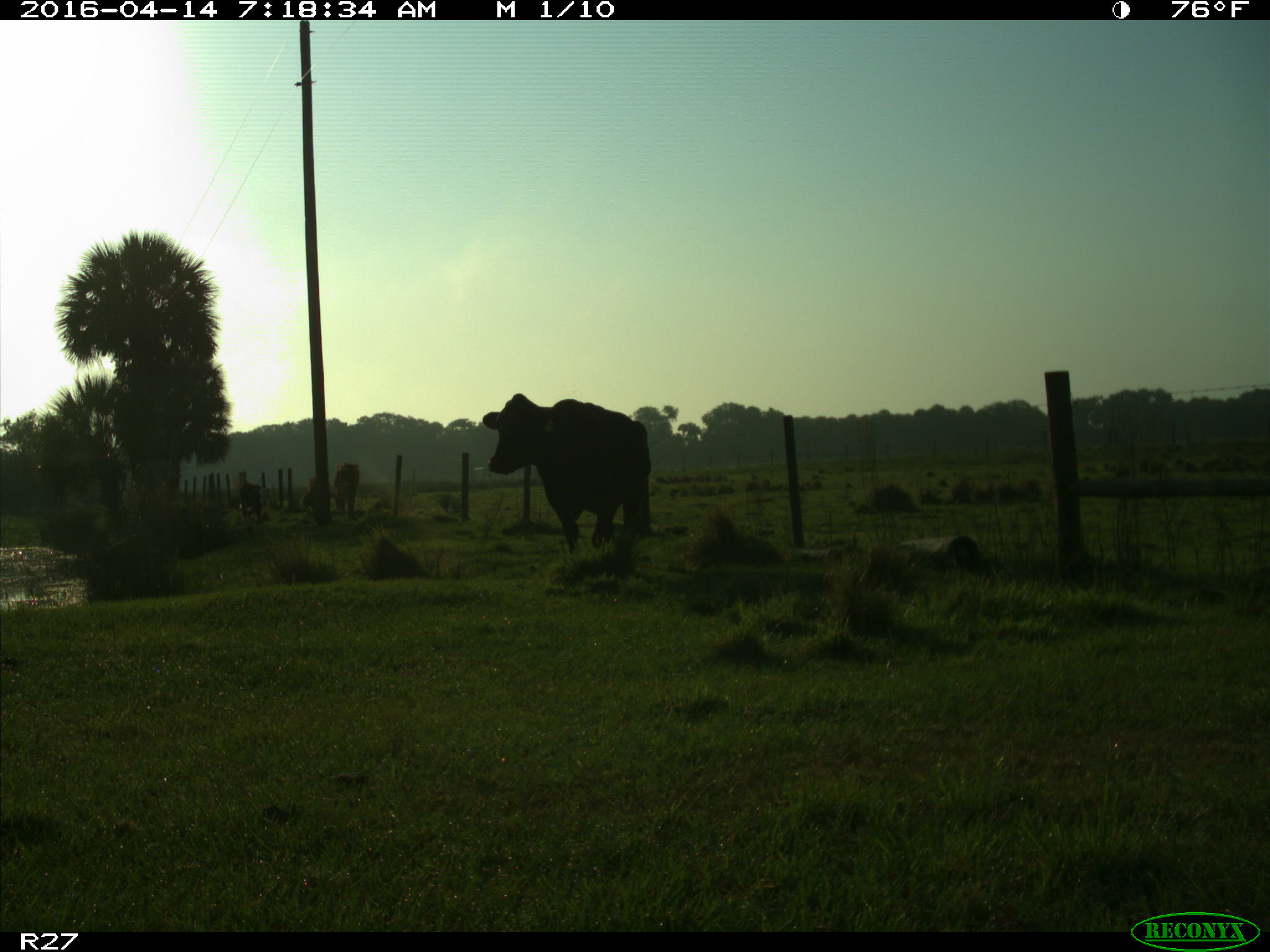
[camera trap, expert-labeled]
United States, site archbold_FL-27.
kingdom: Animalia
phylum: Chordata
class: Mammalia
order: Artiodactyla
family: Bovidae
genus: Bos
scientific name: Bos taurus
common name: domestic cow